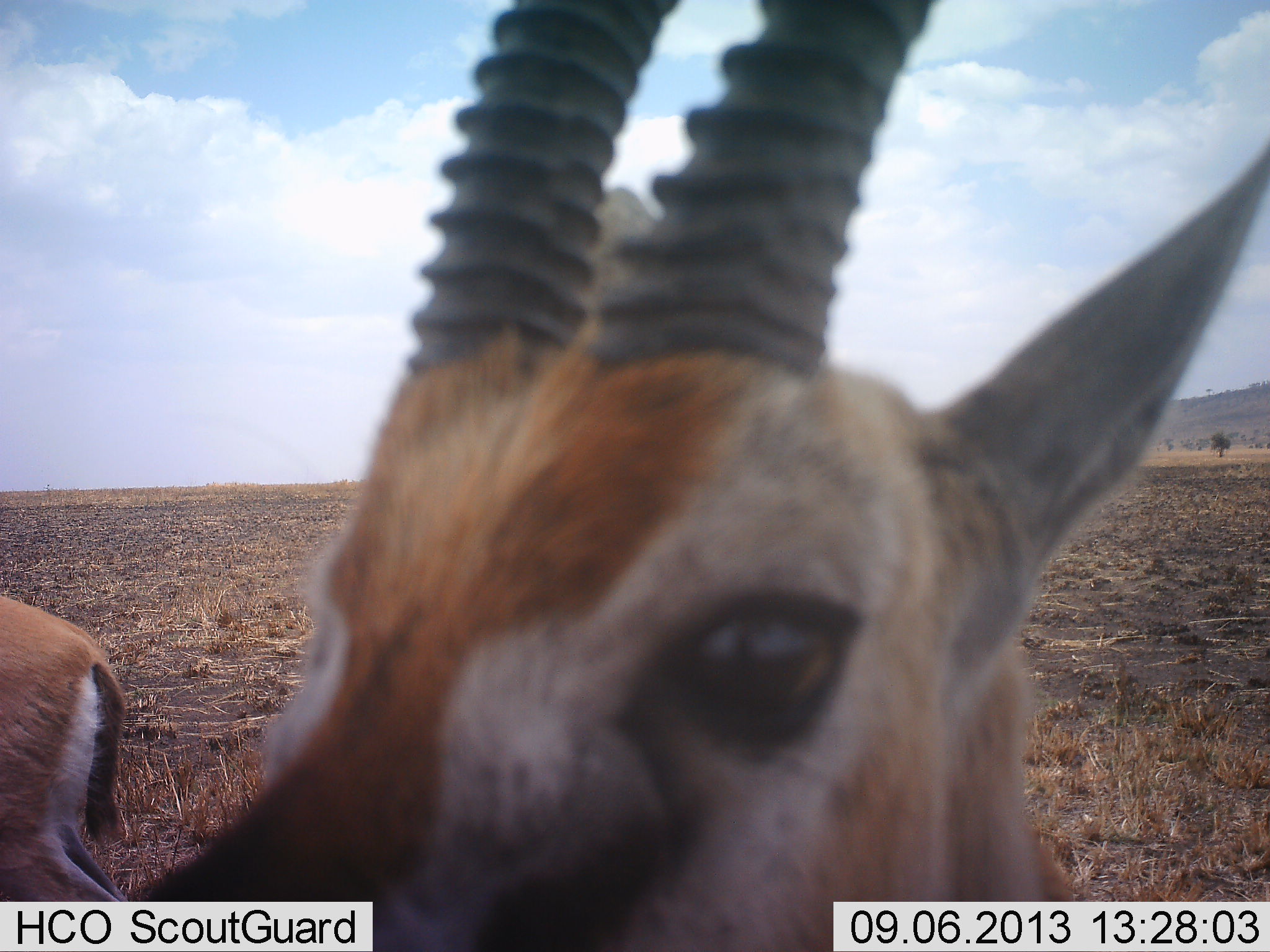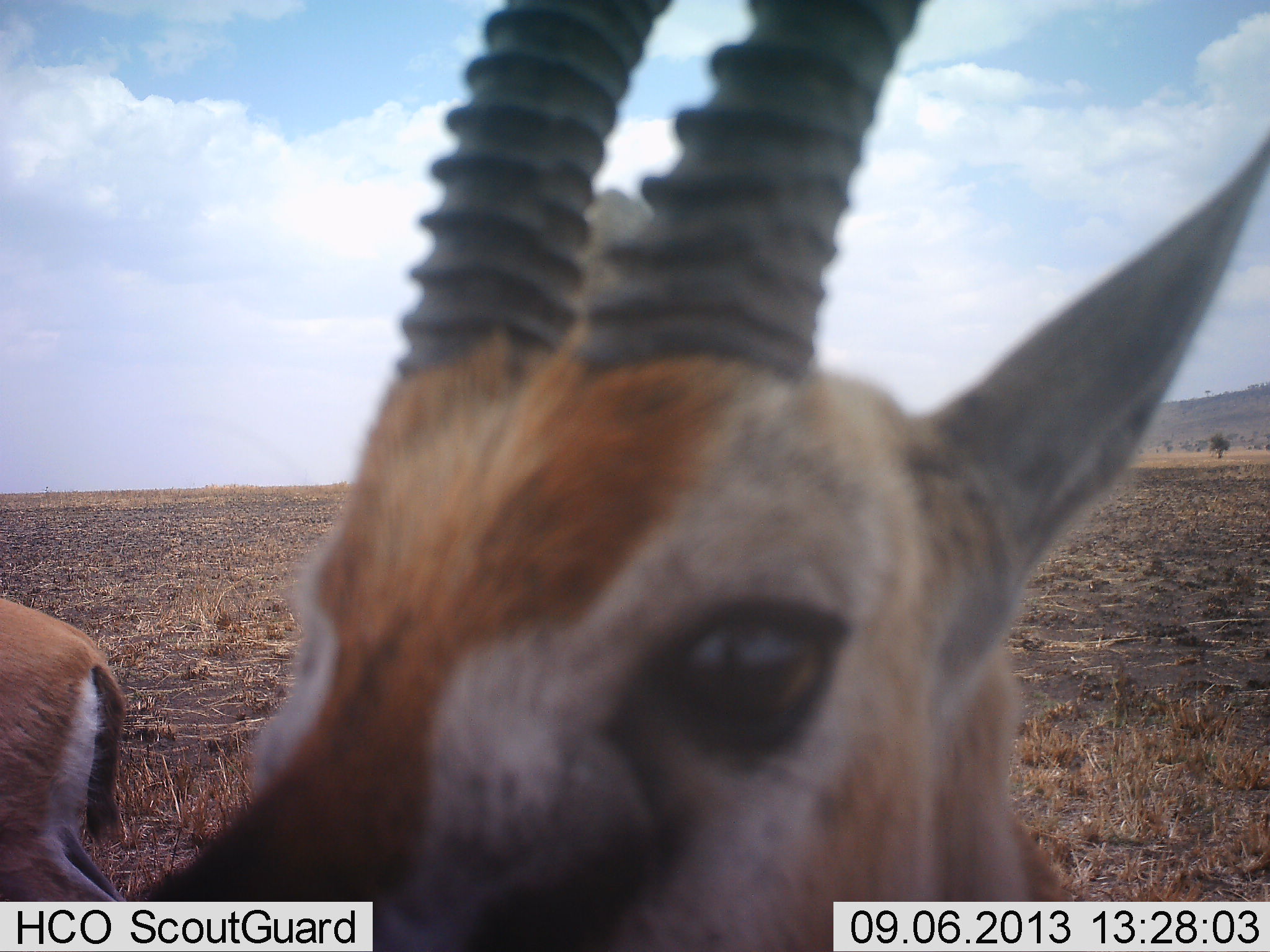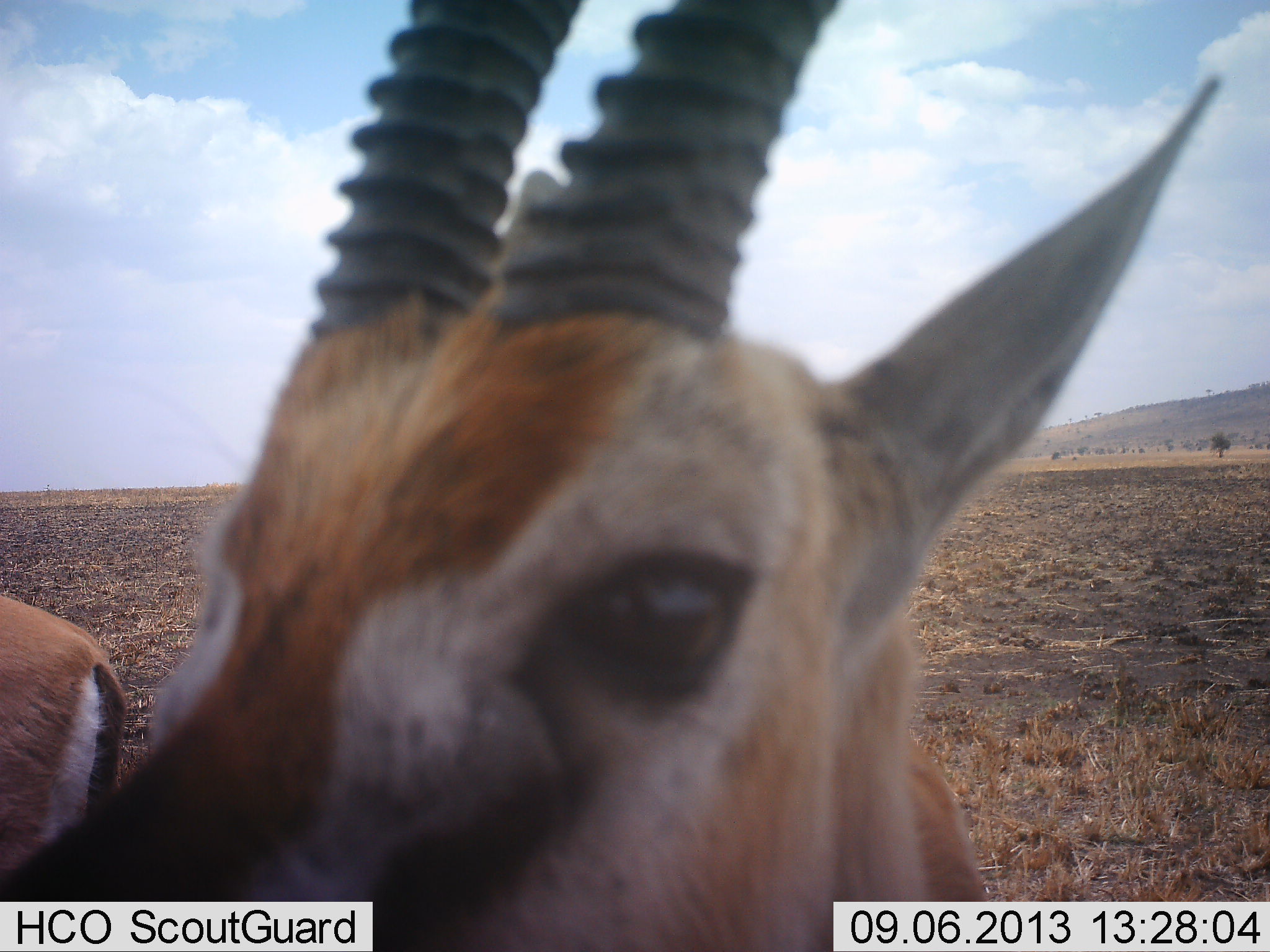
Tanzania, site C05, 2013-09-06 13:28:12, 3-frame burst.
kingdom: Animalia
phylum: Chordata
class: Mammalia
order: Artiodactyla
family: Bovidae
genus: Eudorcas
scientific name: Eudorcas thomsonii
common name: thomson's gazelle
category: gazellethomsons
Gazellethomsons (thomson's gazelle) (Eudorcas thomsonii), count 2. Behavior (volunteer vote fractions): standing 88%, resting 0%, moving 12%, interacting 8%. Young present (vote fraction): 0%. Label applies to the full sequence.